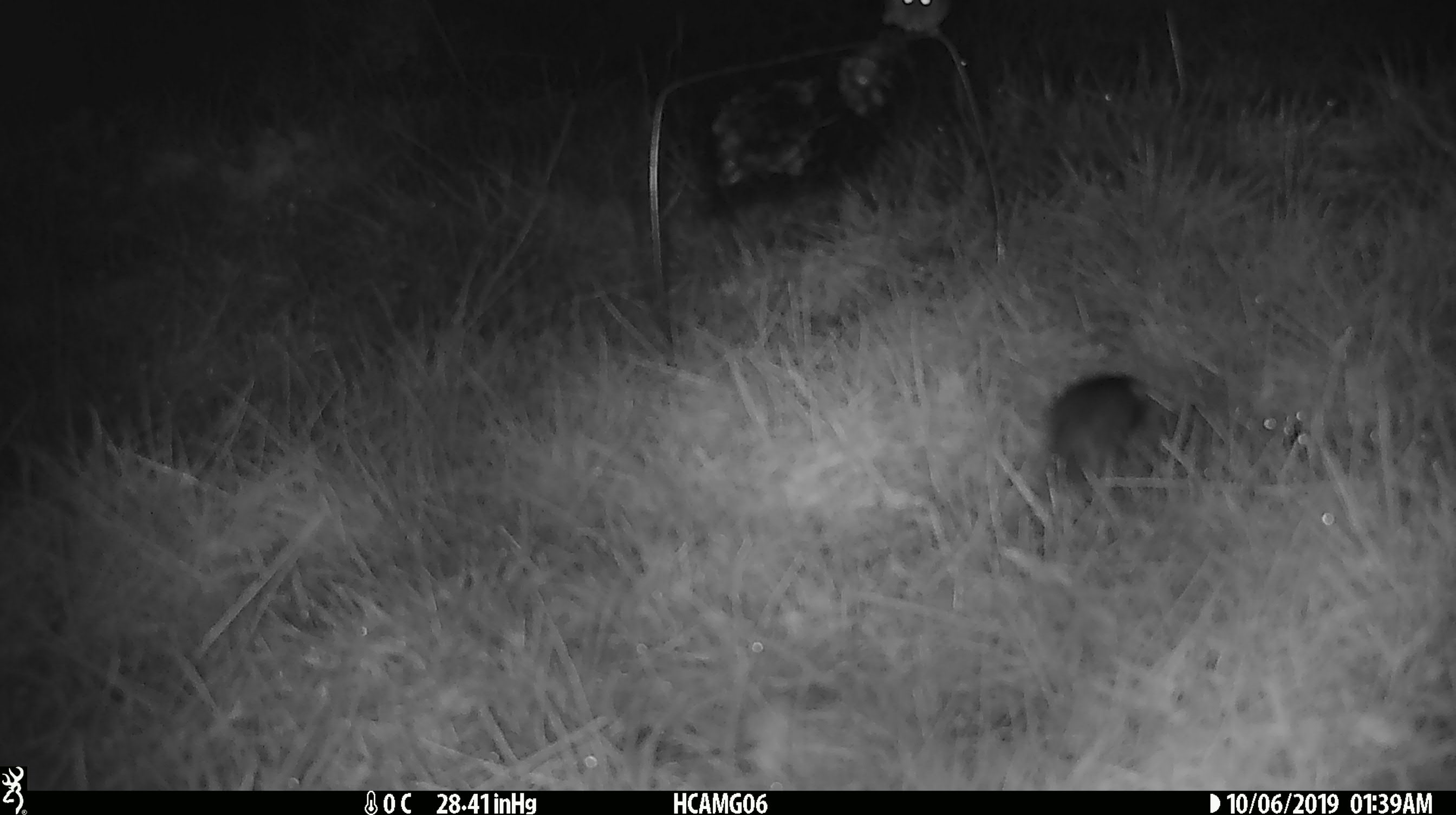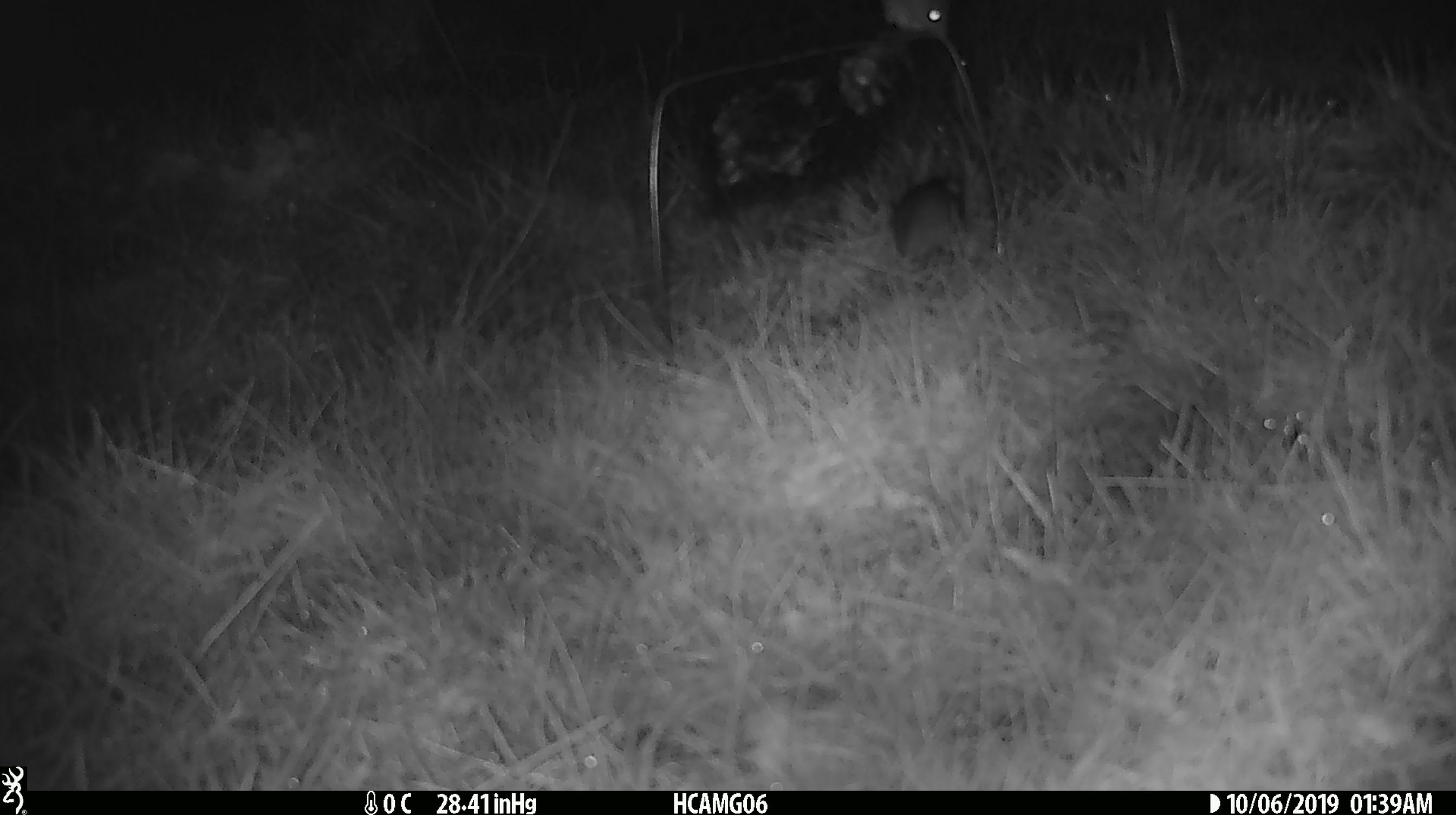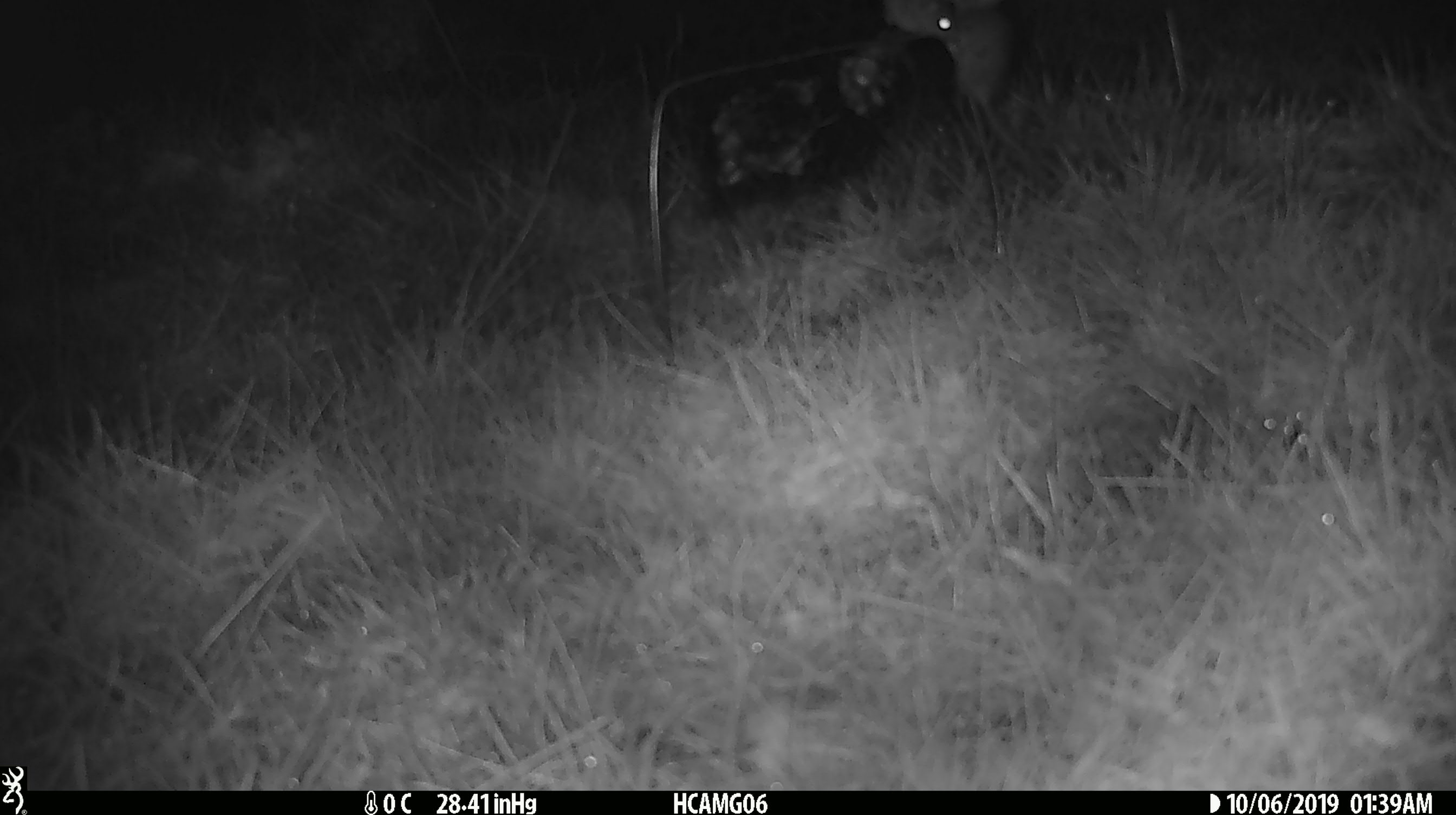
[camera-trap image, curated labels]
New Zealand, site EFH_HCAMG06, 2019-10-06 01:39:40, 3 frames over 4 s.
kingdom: Animalia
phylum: Chordata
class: Mammalia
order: Rodentia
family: Muridae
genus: Mus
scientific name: Mus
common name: mouse